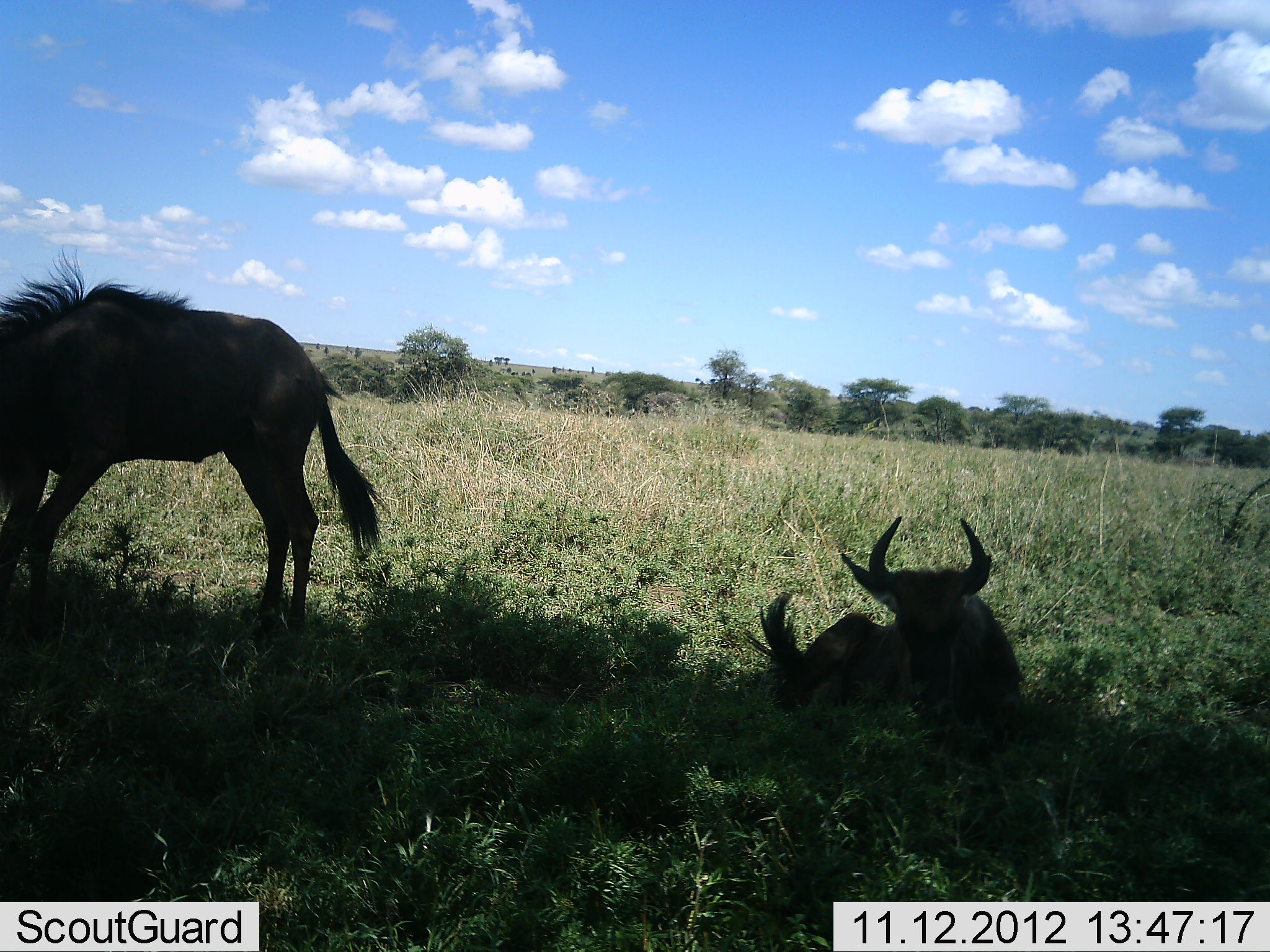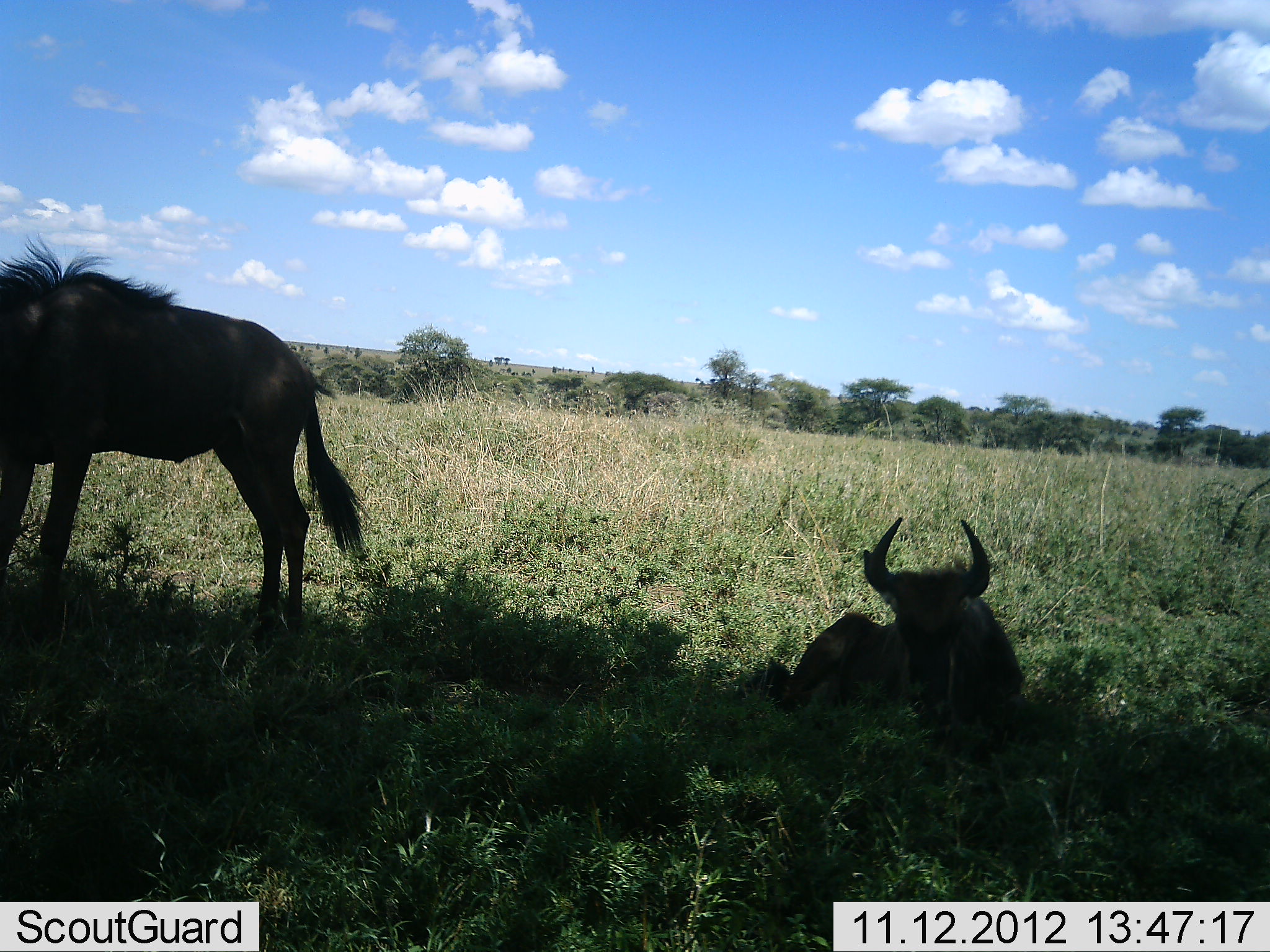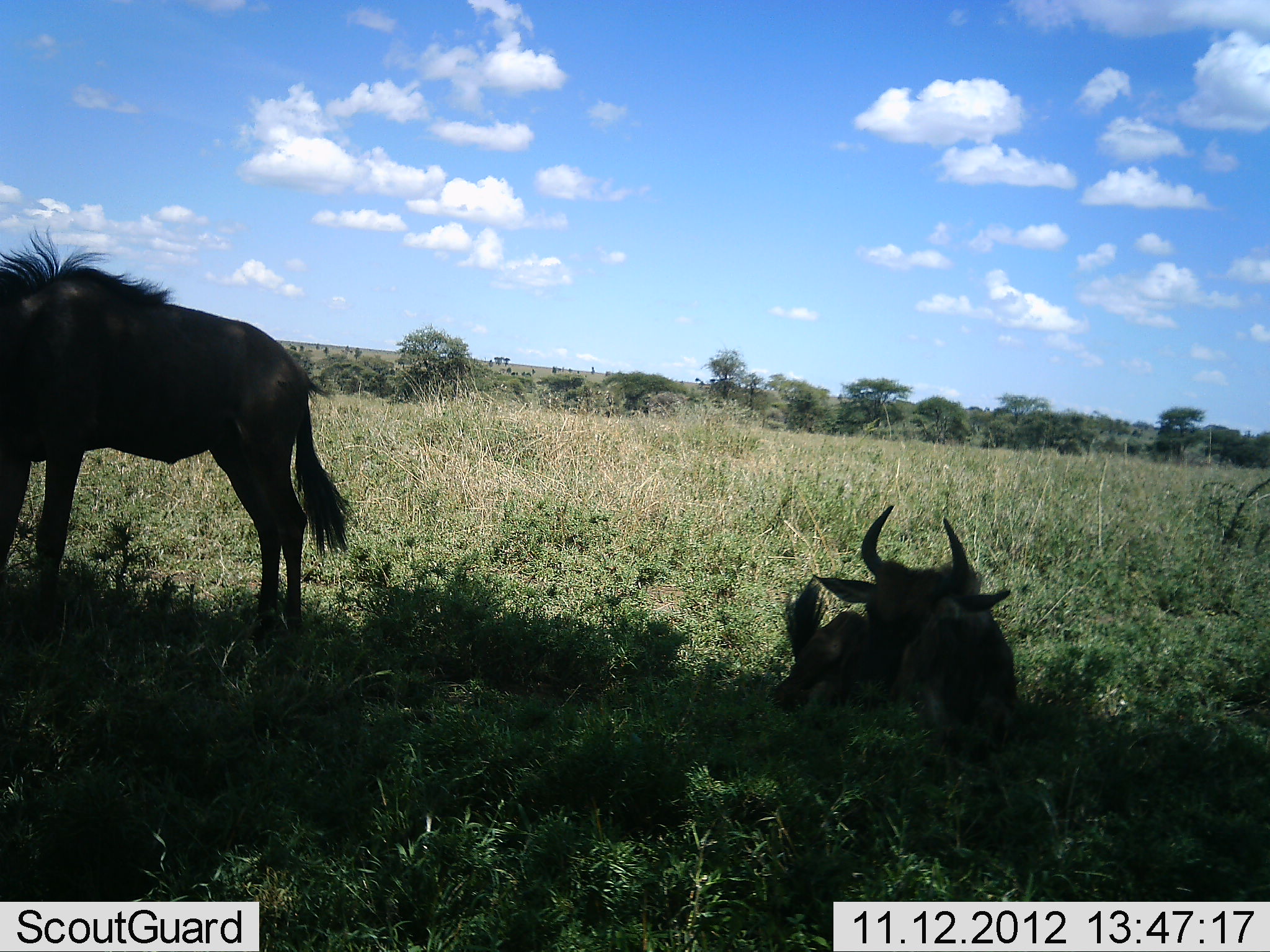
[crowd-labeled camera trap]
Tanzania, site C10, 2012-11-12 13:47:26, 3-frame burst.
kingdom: Animalia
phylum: Chordata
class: Mammalia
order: Artiodactyla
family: Bovidae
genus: Connochaetes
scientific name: Connochaetes taurinus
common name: blue wildebeest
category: wildebeest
Wildebeest (blue wildebeest) (Connochaetes taurinus), count 2. Behavior (volunteer vote fractions): standing 60%, resting 100%, moving 0%, interacting 0%. Young present (vote fraction): 40%. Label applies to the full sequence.